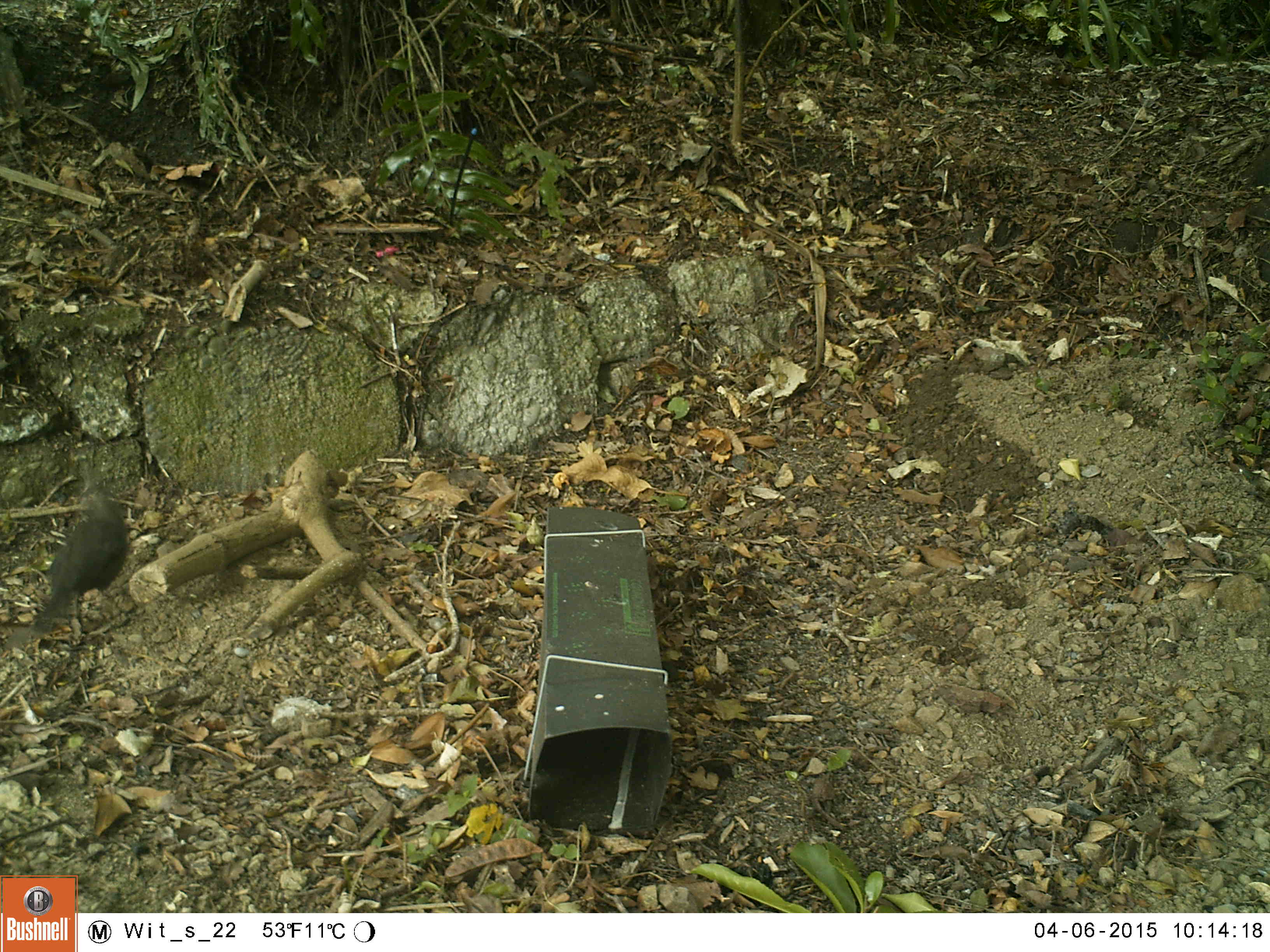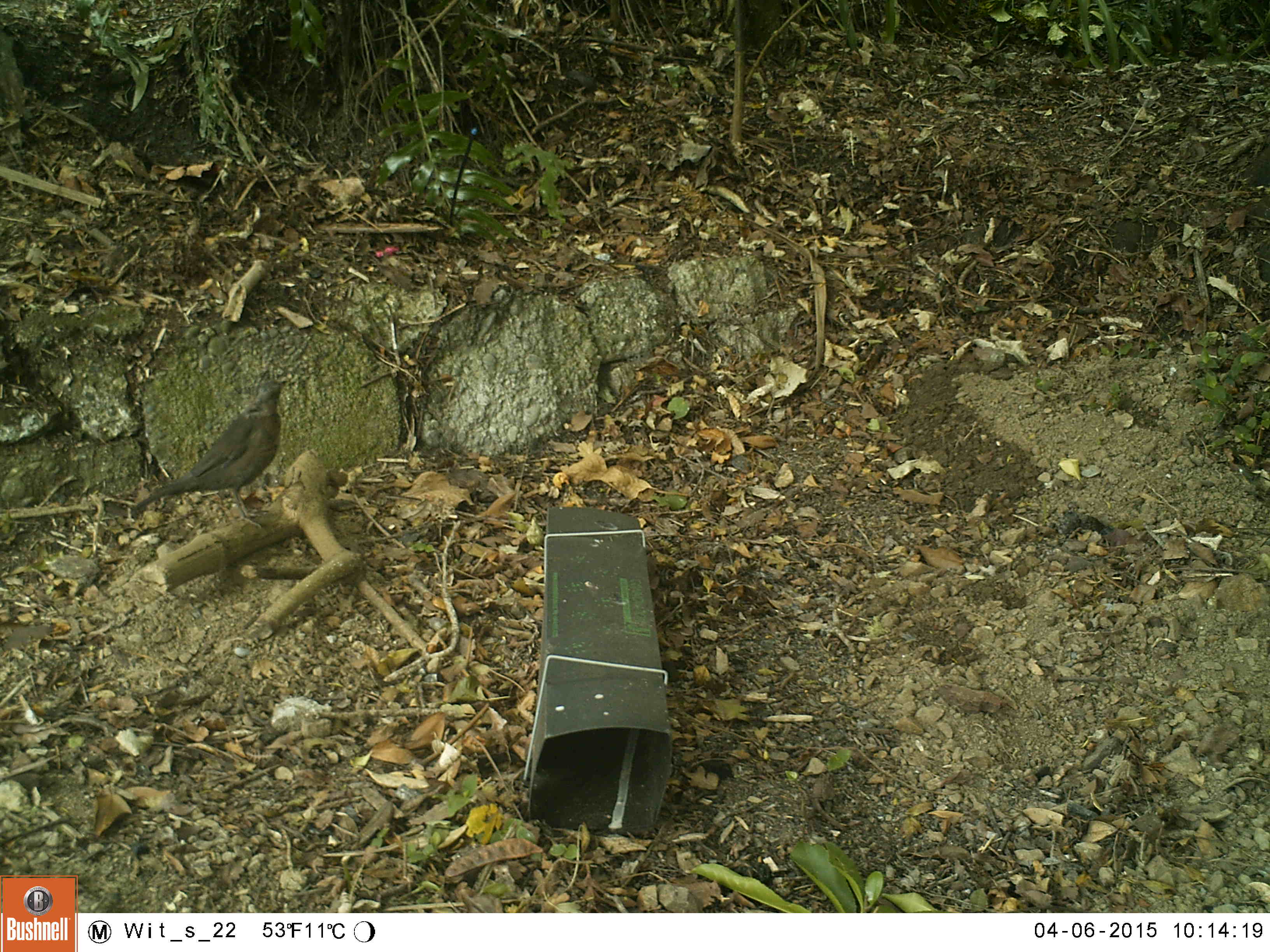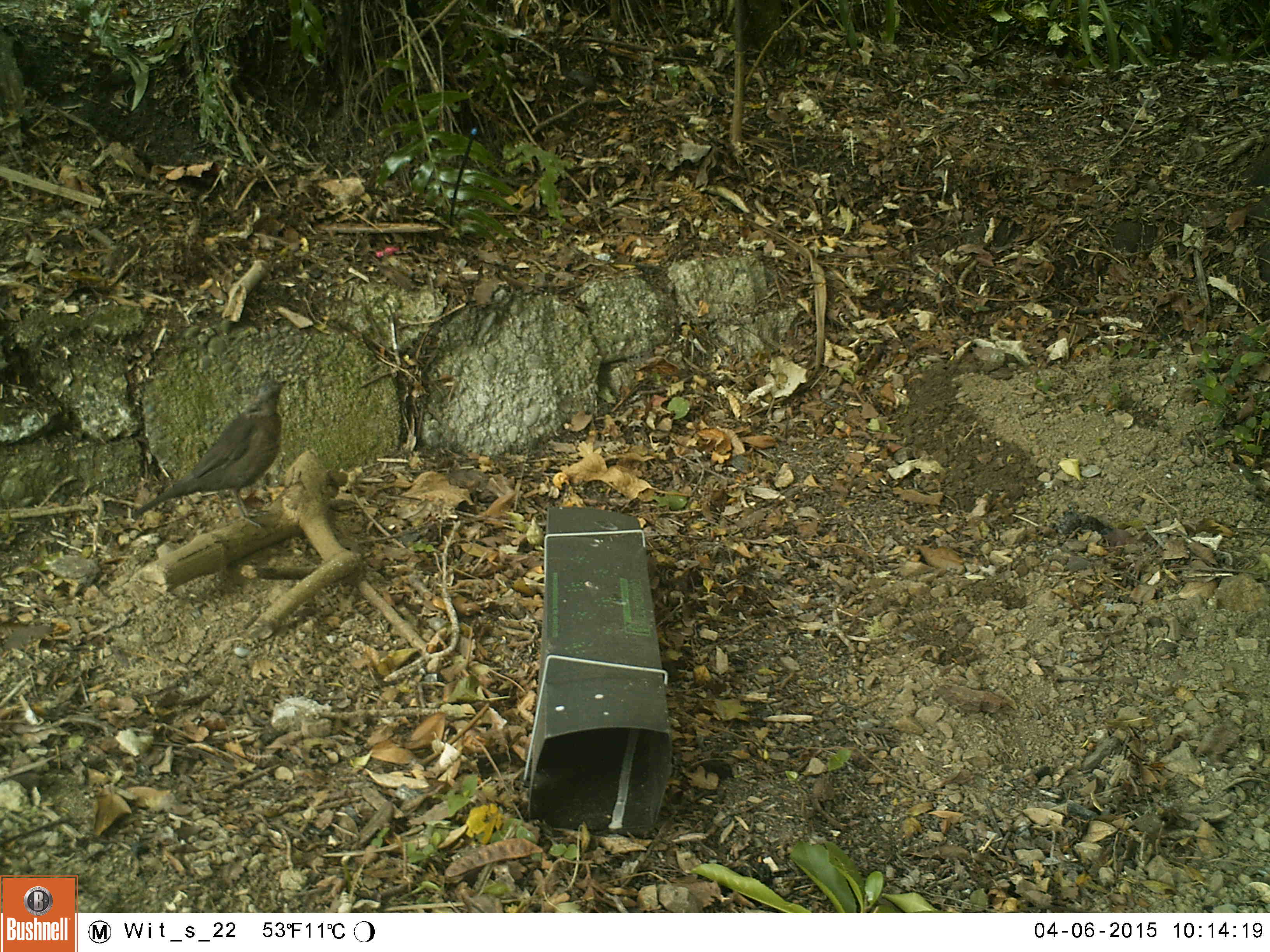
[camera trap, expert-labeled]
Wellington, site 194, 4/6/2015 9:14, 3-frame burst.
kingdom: Animalia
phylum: Chordata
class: Aves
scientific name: Aves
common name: bird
Bird (Aves).